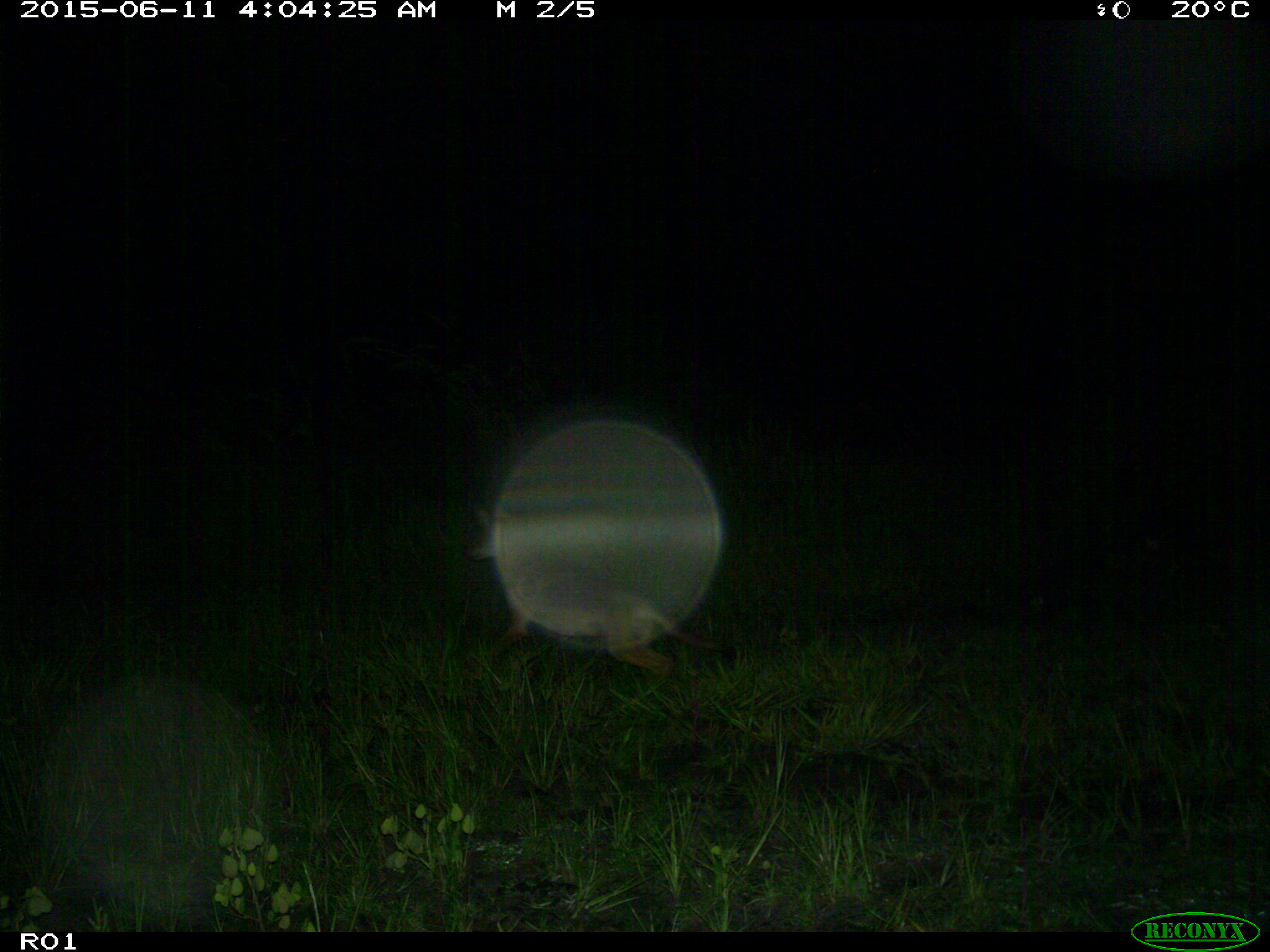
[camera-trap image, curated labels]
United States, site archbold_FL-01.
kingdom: Animalia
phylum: Chordata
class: Mammalia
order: Carnivora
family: Canidae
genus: Canis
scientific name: Canis latrans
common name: coyote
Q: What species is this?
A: Canis latrans (coyote).